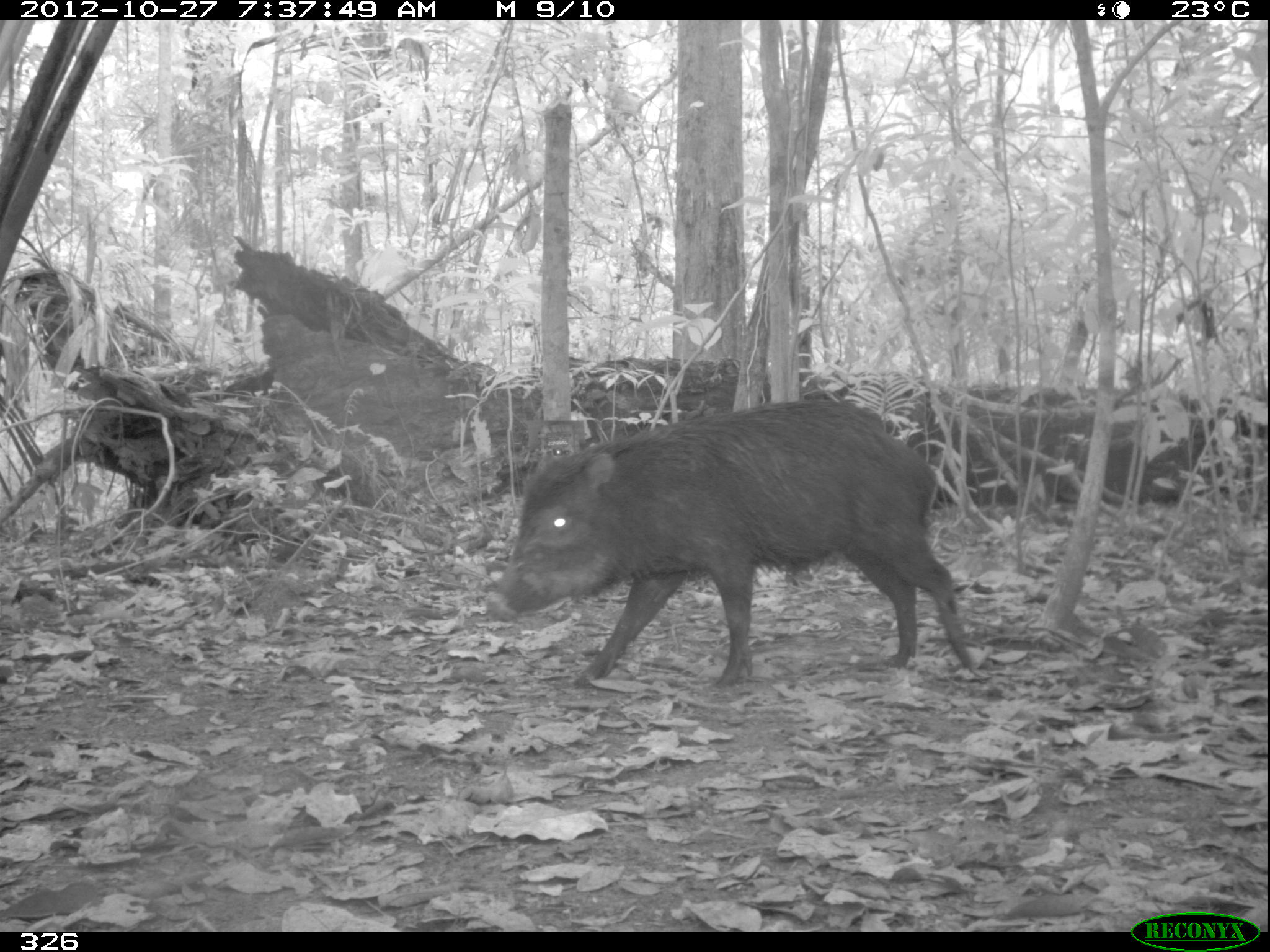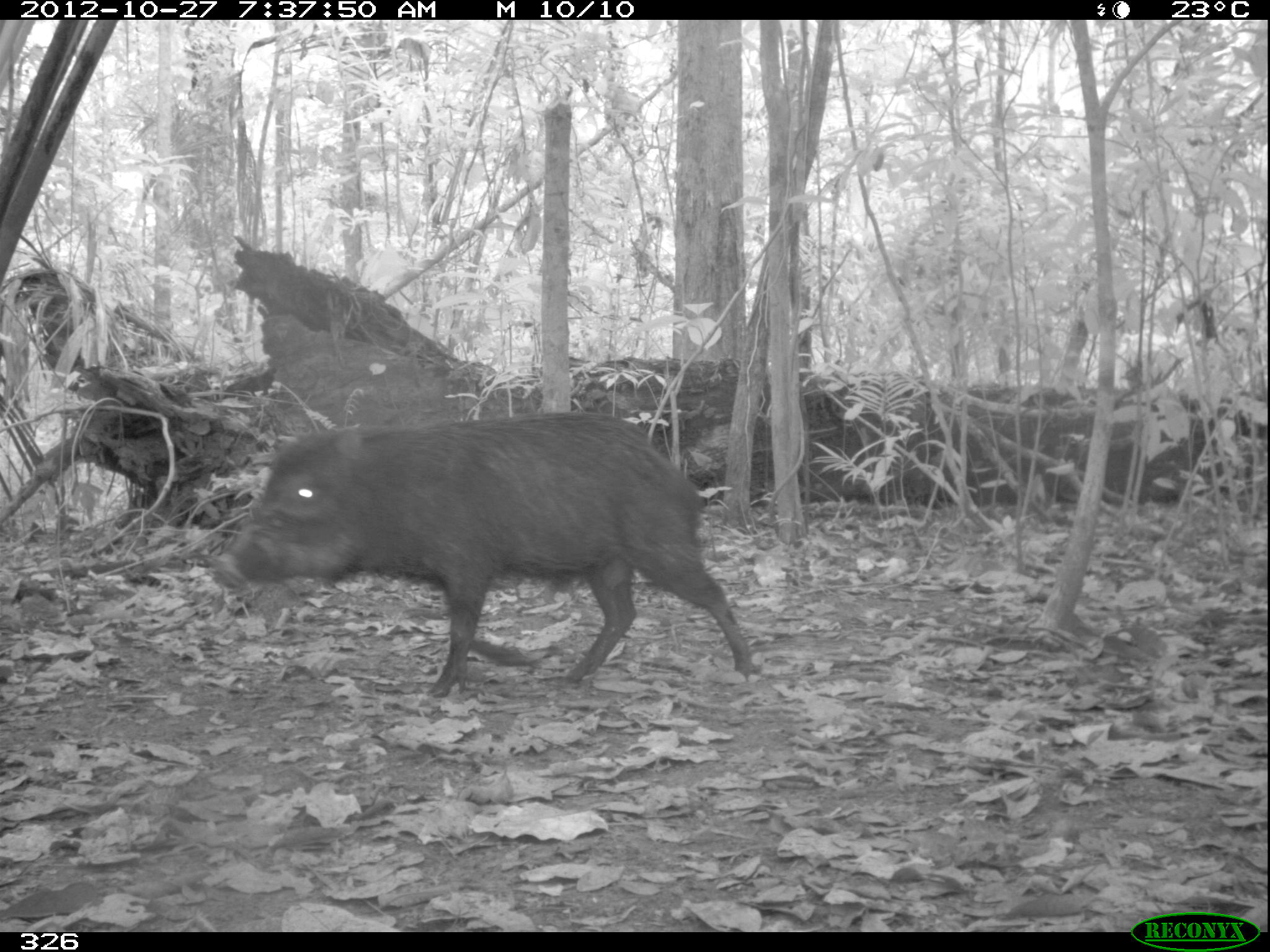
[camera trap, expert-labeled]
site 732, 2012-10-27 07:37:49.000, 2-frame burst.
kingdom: Animalia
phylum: Chordata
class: Mammalia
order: Artiodactyla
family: Tayassuidae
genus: Tayassu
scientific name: Tayassu pecari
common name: white-lipped peccary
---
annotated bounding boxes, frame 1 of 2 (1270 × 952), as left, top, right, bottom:
tayassu pecari: 483, 396, 977, 687